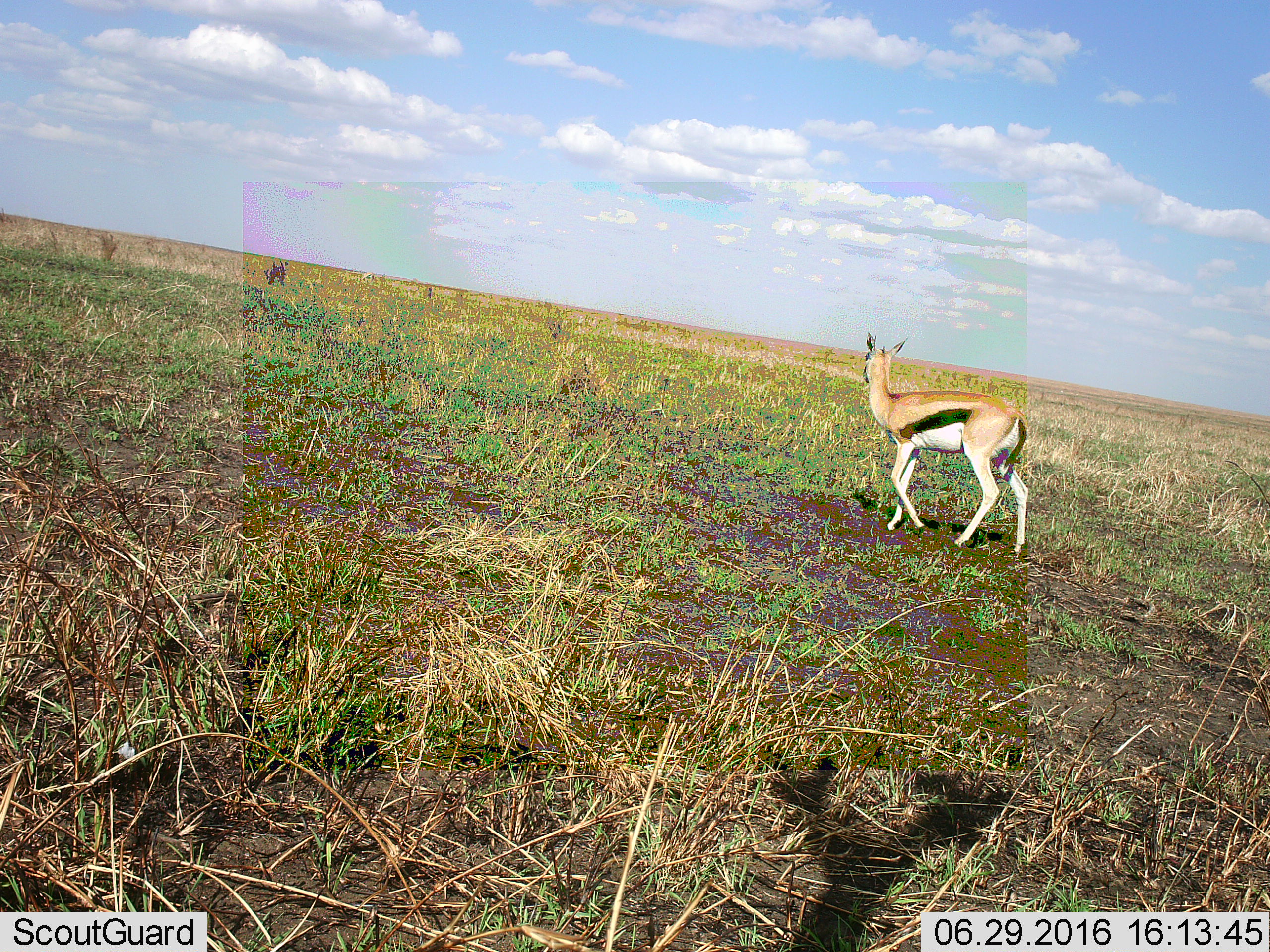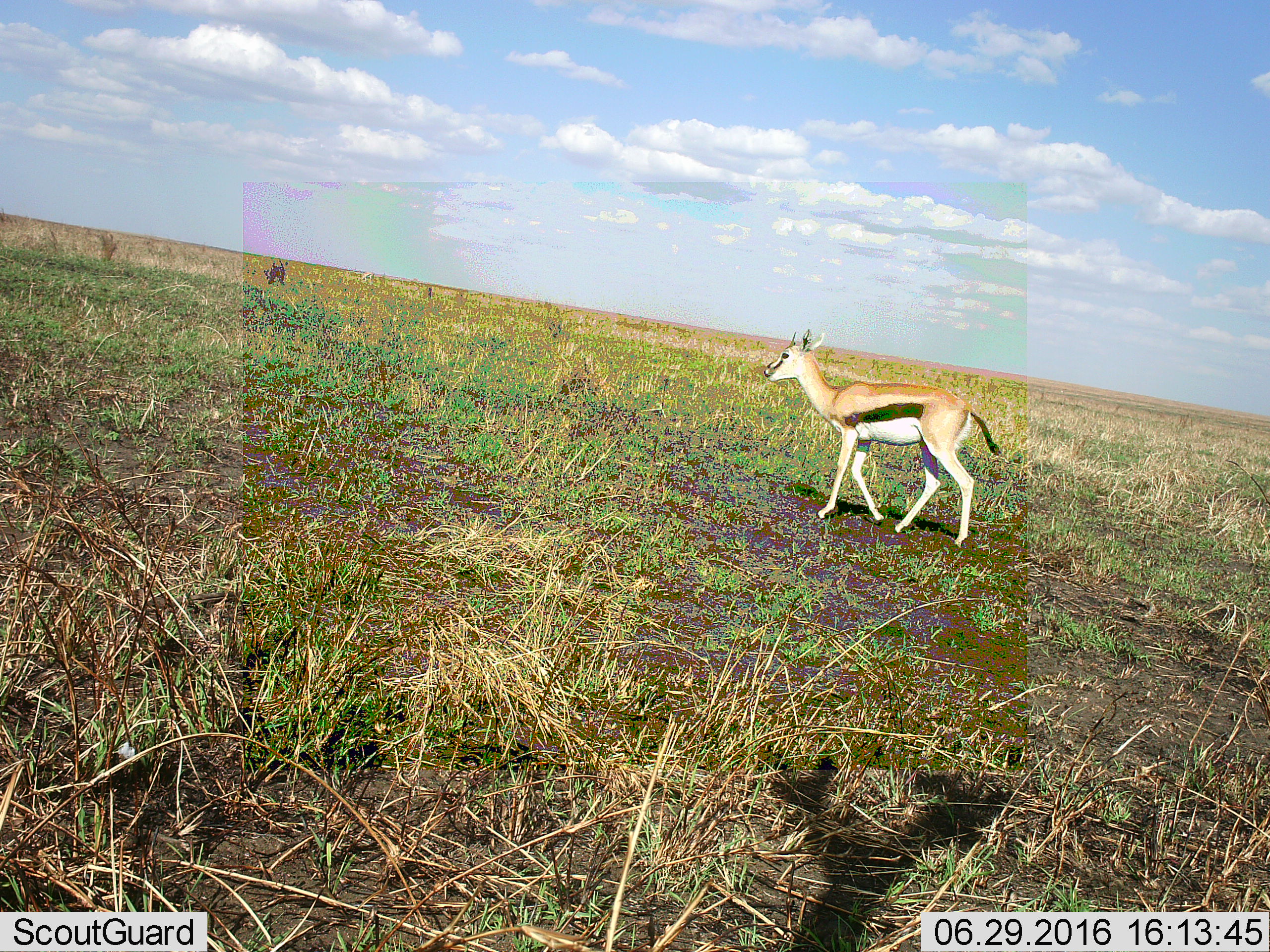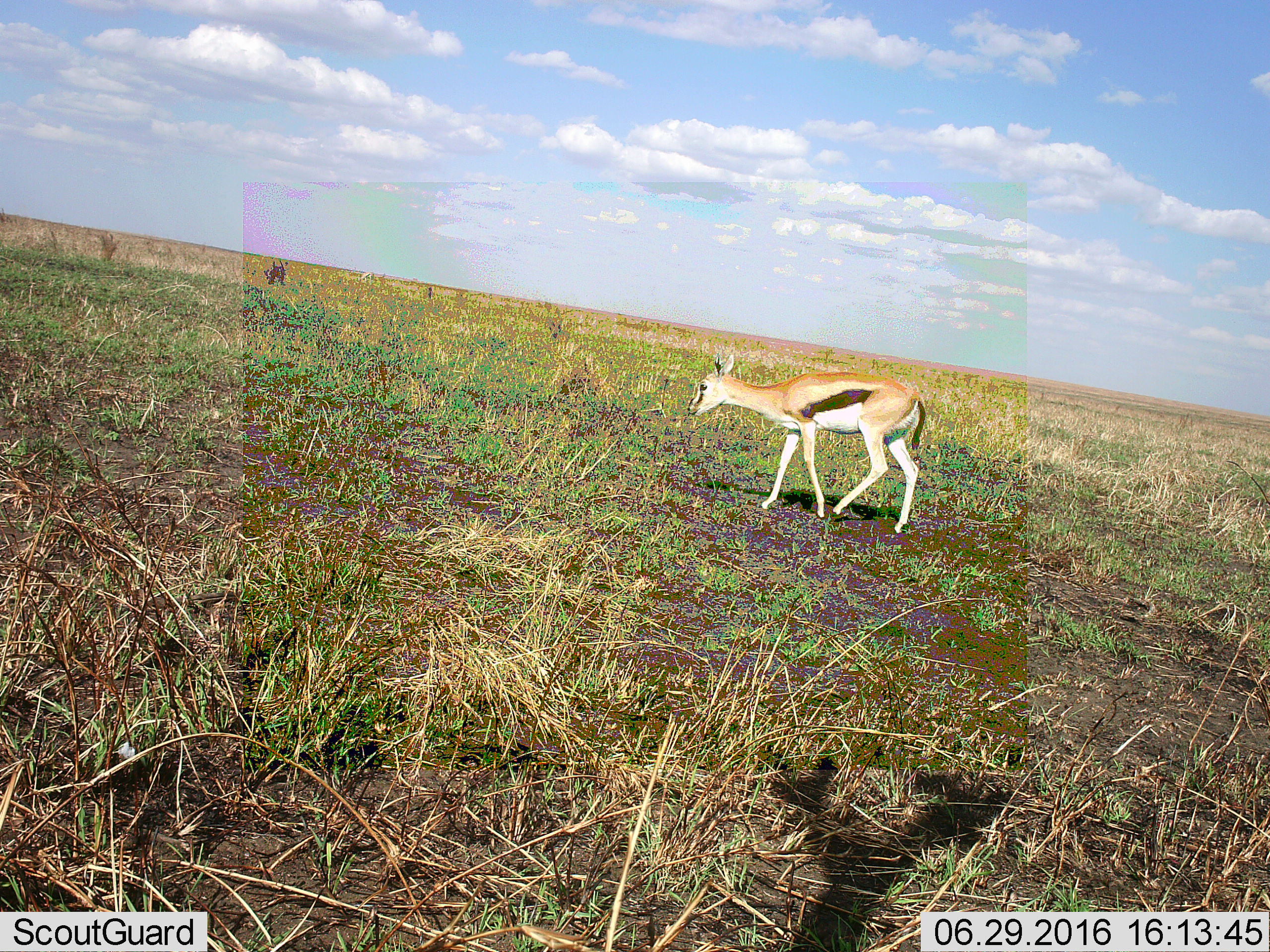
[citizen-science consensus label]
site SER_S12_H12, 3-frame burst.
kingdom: Animalia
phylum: Chordata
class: Mammalia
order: Artiodactyla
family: Bovidae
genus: Eudorcas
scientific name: Eudorcas thomsonii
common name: thomson's gazelle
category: gazellethomsons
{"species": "gazellethomsons (thomson's gazelle) (Eudorcas thomsonii)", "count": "1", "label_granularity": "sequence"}